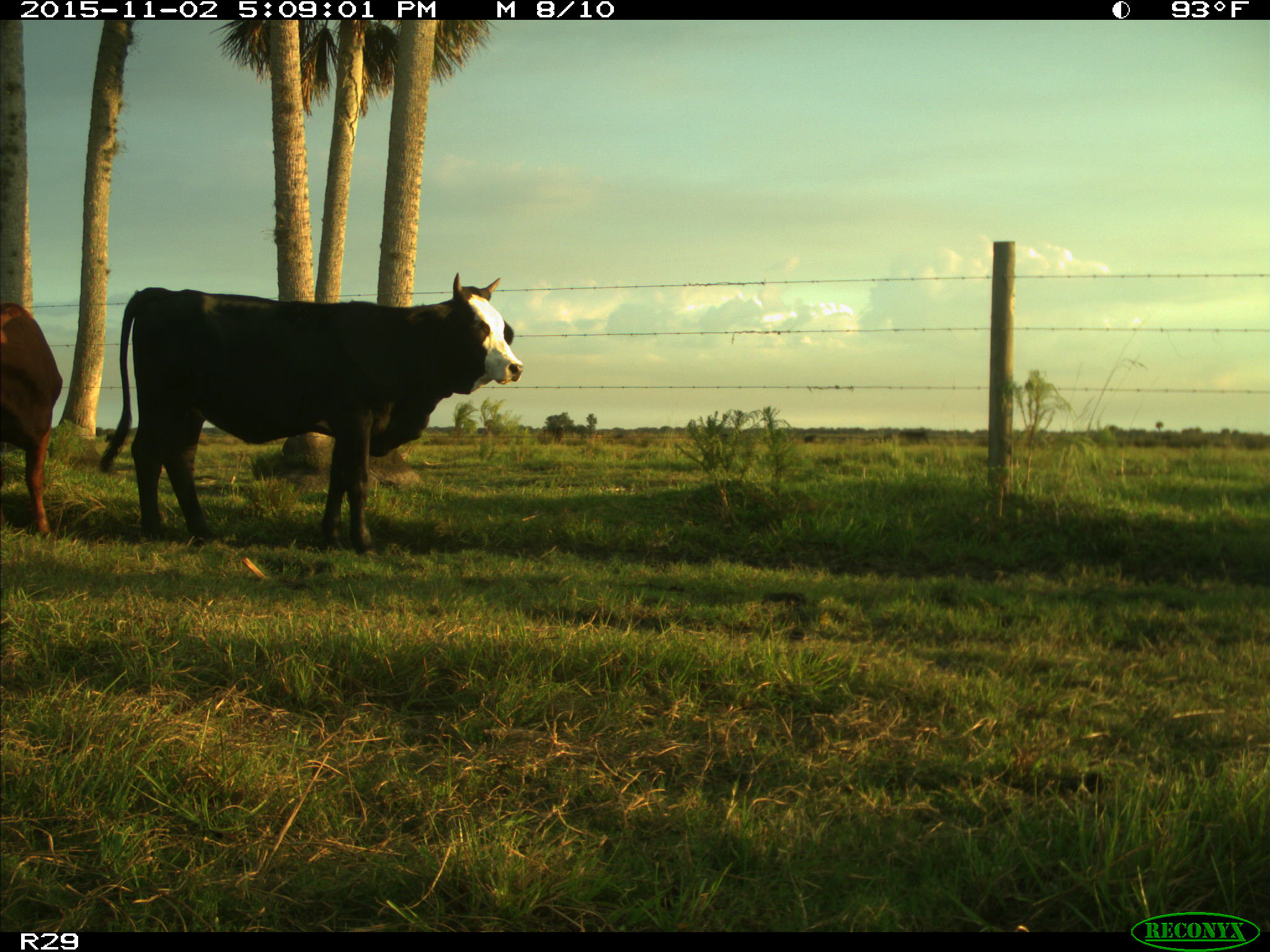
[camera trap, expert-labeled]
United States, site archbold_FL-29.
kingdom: Animalia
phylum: Chordata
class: Mammalia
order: Artiodactyla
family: Bovidae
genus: Bos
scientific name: Bos taurus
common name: domestic cow